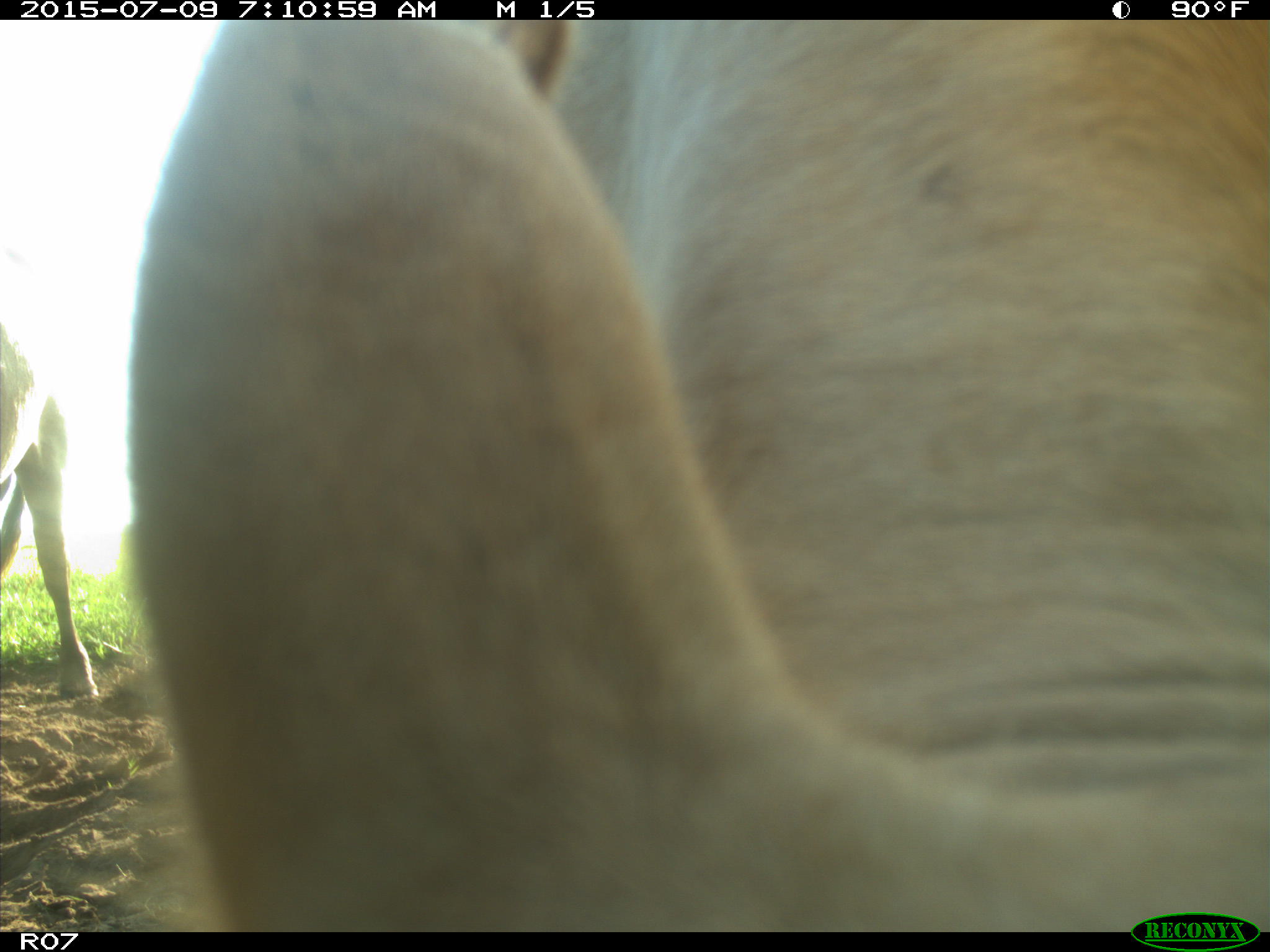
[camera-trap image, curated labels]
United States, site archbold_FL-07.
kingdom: Animalia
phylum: Chordata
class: Mammalia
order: Artiodactyla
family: Bovidae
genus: Bos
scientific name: Bos taurus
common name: domestic cow